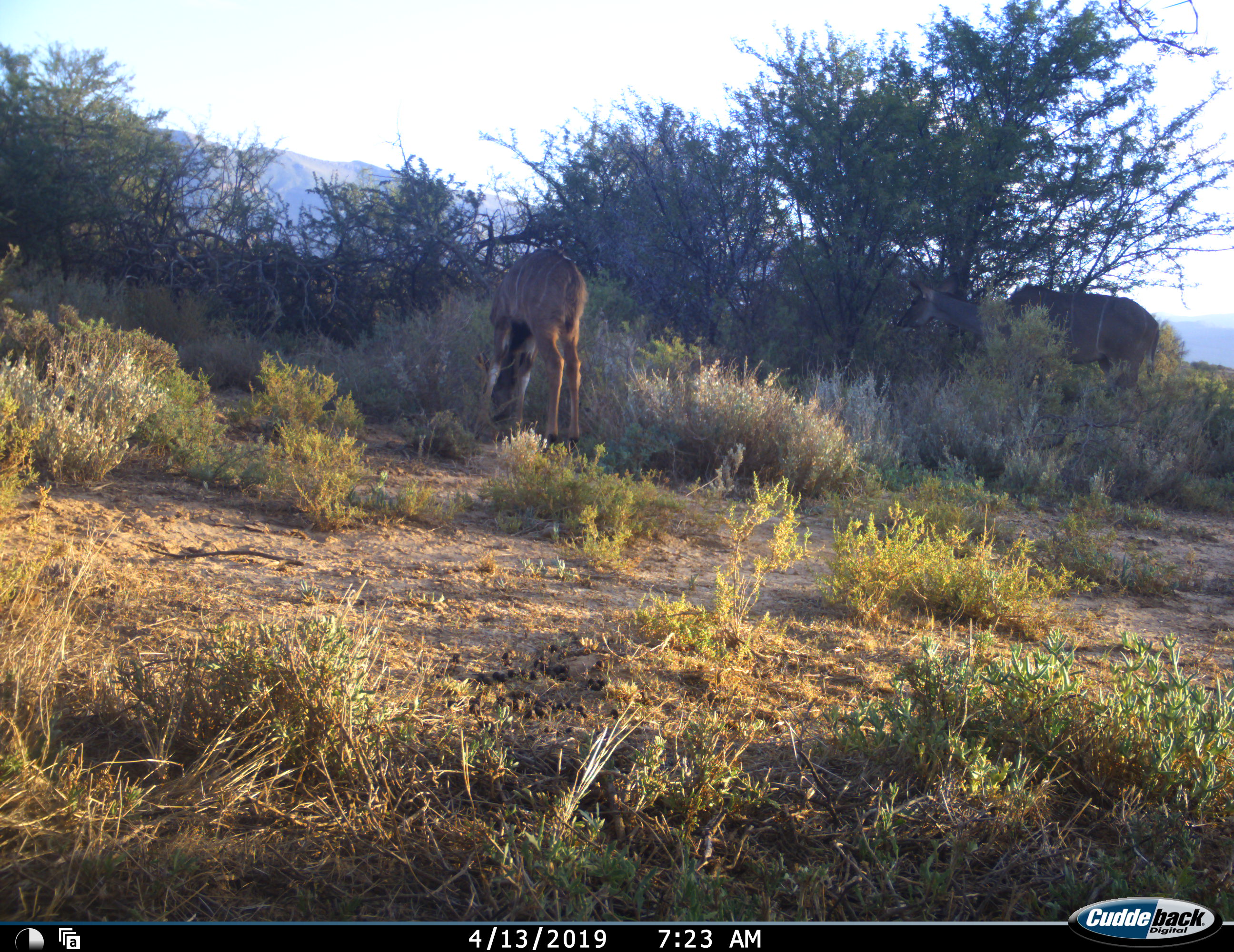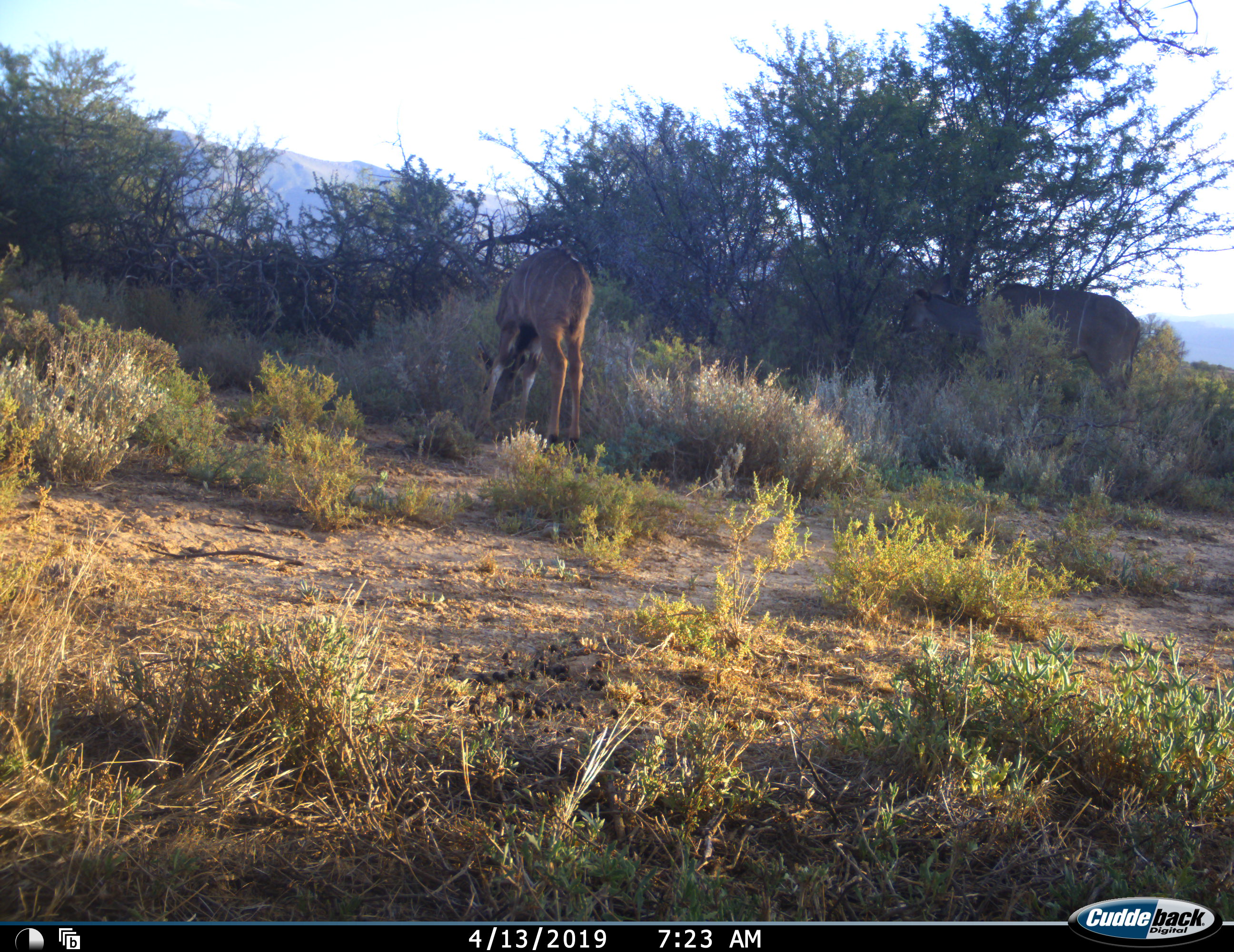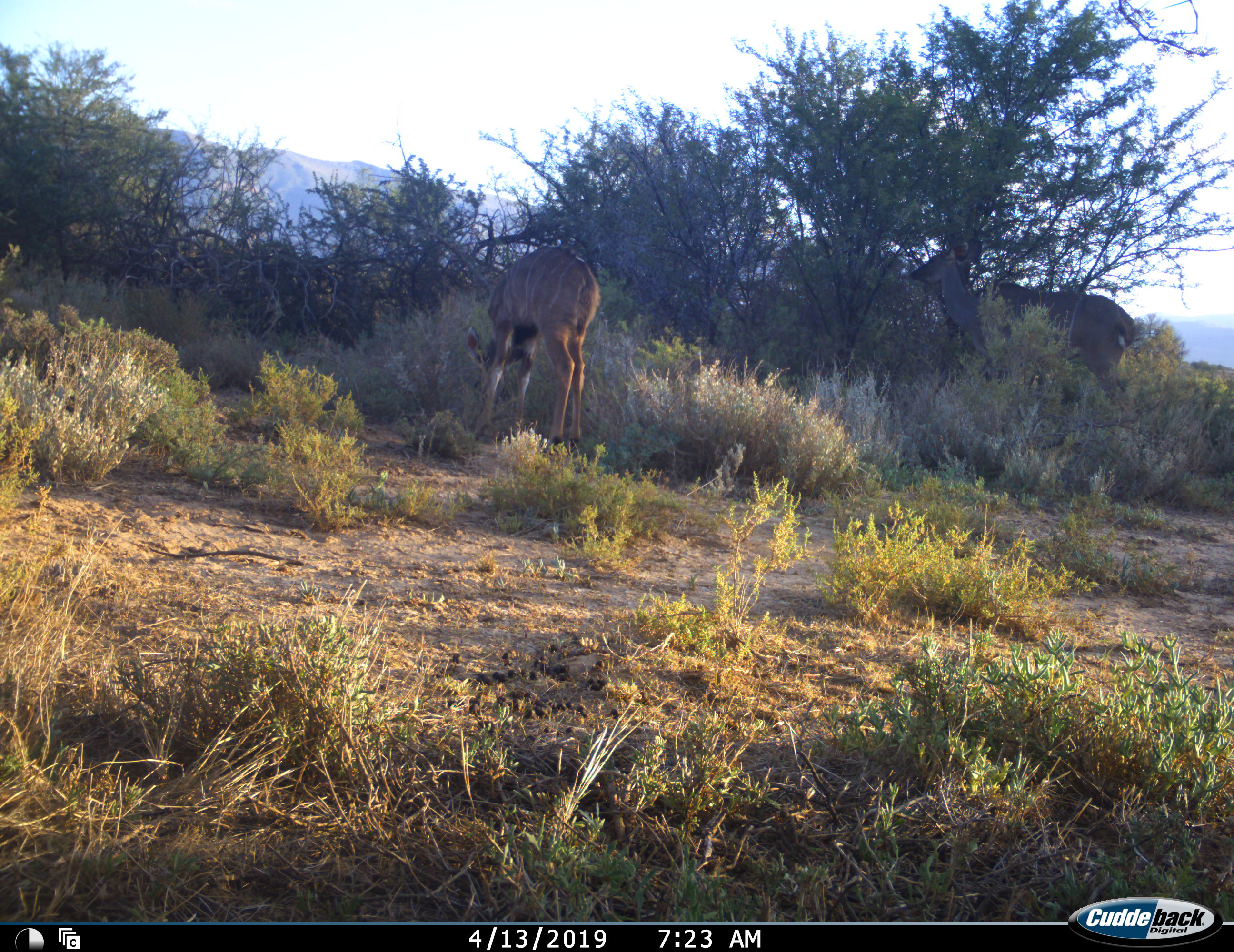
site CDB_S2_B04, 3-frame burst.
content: unidentified animal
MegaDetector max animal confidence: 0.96